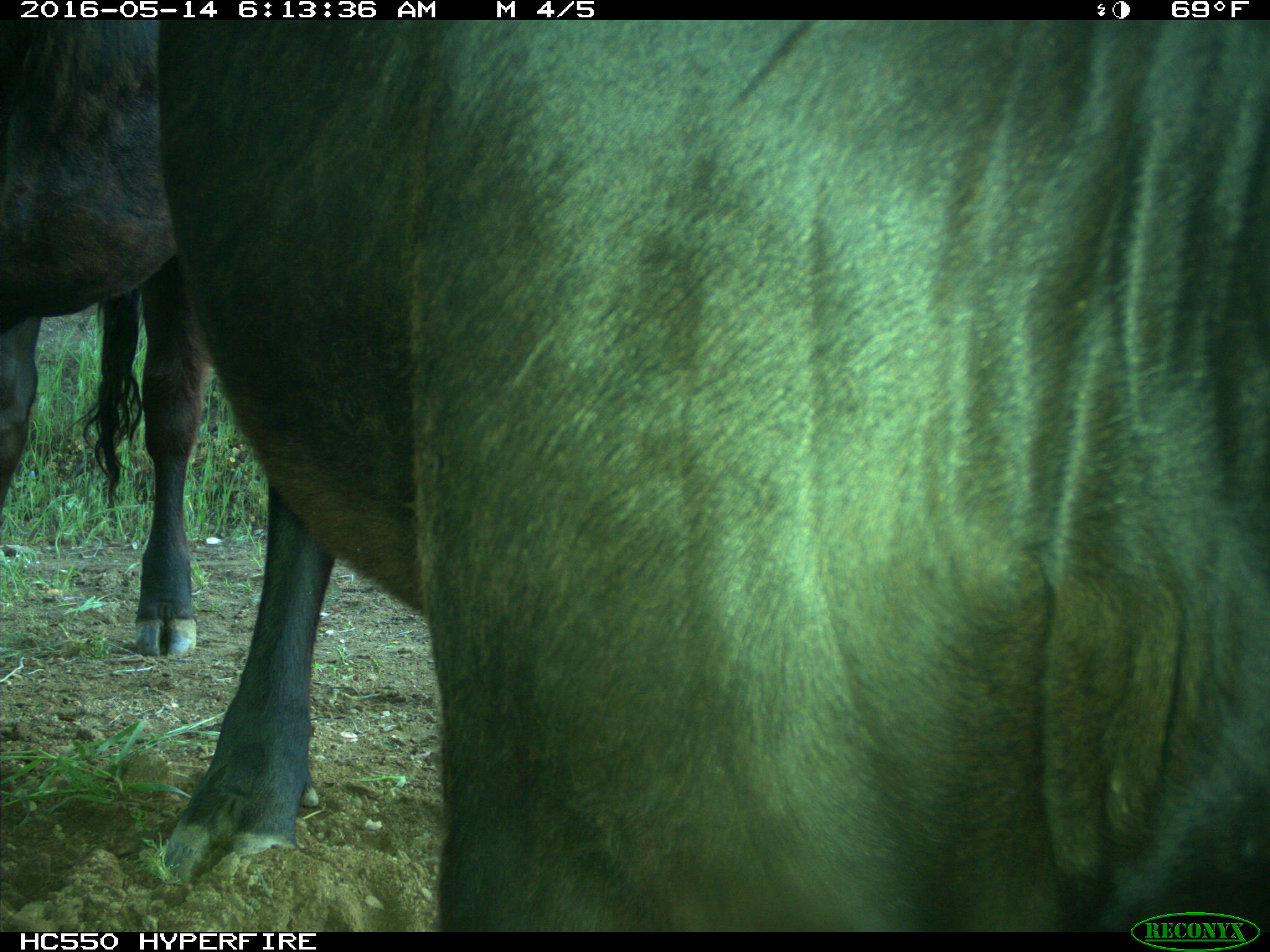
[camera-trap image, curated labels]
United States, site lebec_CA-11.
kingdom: Animalia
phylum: Chordata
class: Mammalia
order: Artiodactyla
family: Bovidae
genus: Bos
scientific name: Bos taurus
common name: domestic cow